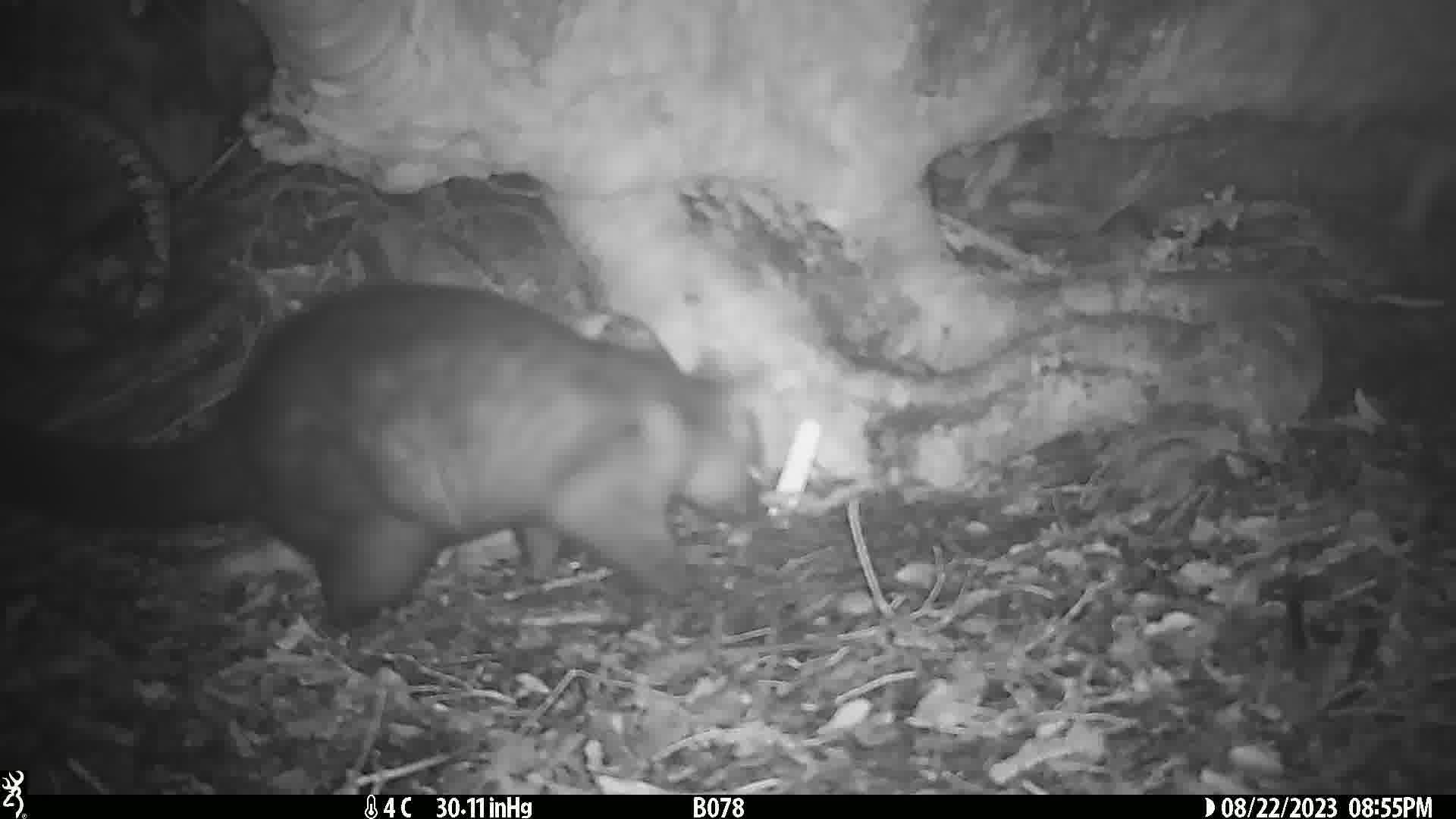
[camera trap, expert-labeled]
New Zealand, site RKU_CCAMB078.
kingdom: Animalia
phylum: Chordata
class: Mammalia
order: Diprotodontia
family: Phalangeridae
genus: Trichosurus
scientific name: Trichosurus vulpecula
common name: common brushtail possum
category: possum